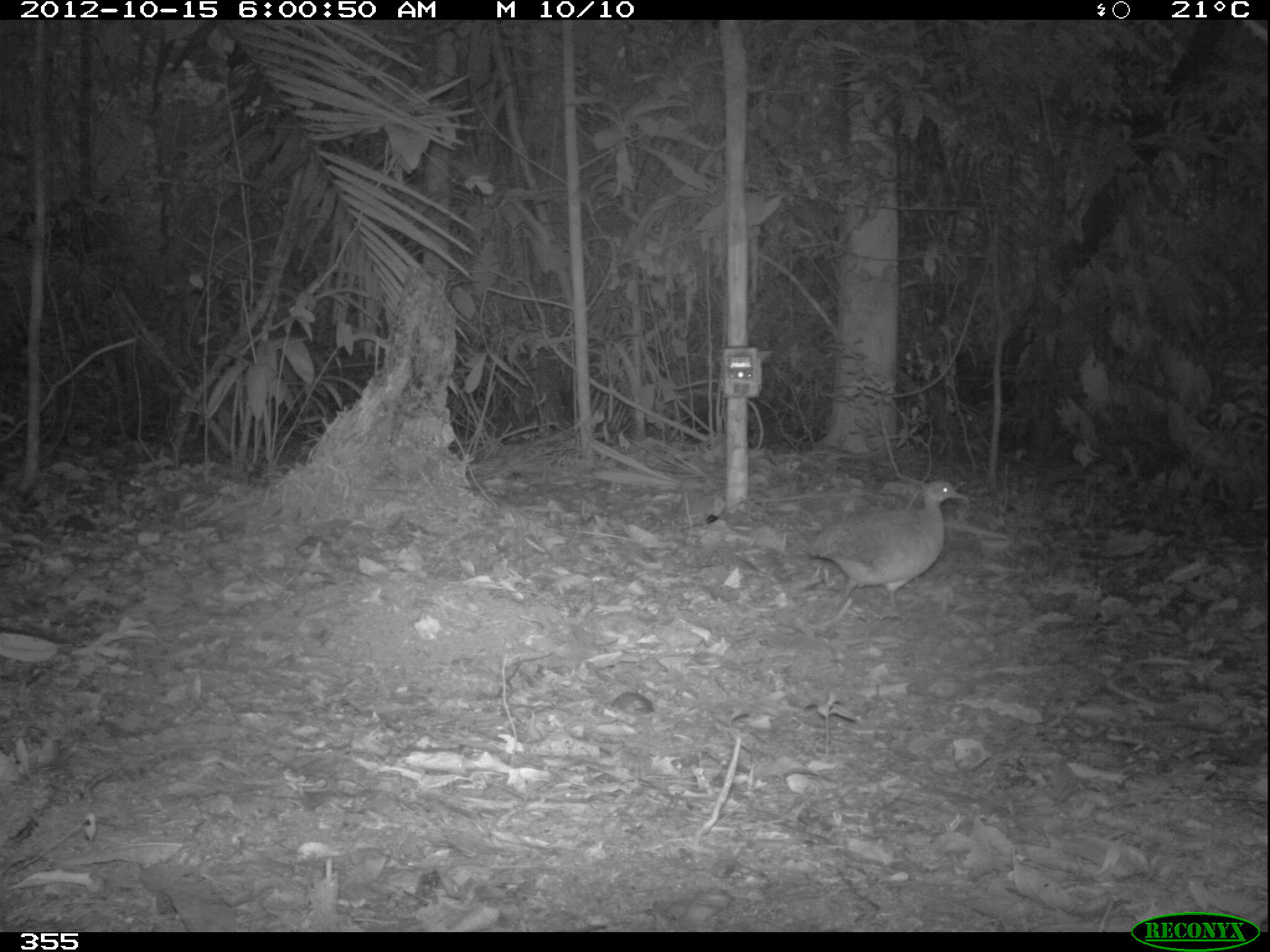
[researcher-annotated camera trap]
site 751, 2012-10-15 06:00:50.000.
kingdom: Animalia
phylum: Chordata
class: Aves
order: Galliformes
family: Phasianidae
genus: Alectoris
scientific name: Alectoris rufa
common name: red-legged partridge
Alectoris rufa (red-legged partridge).